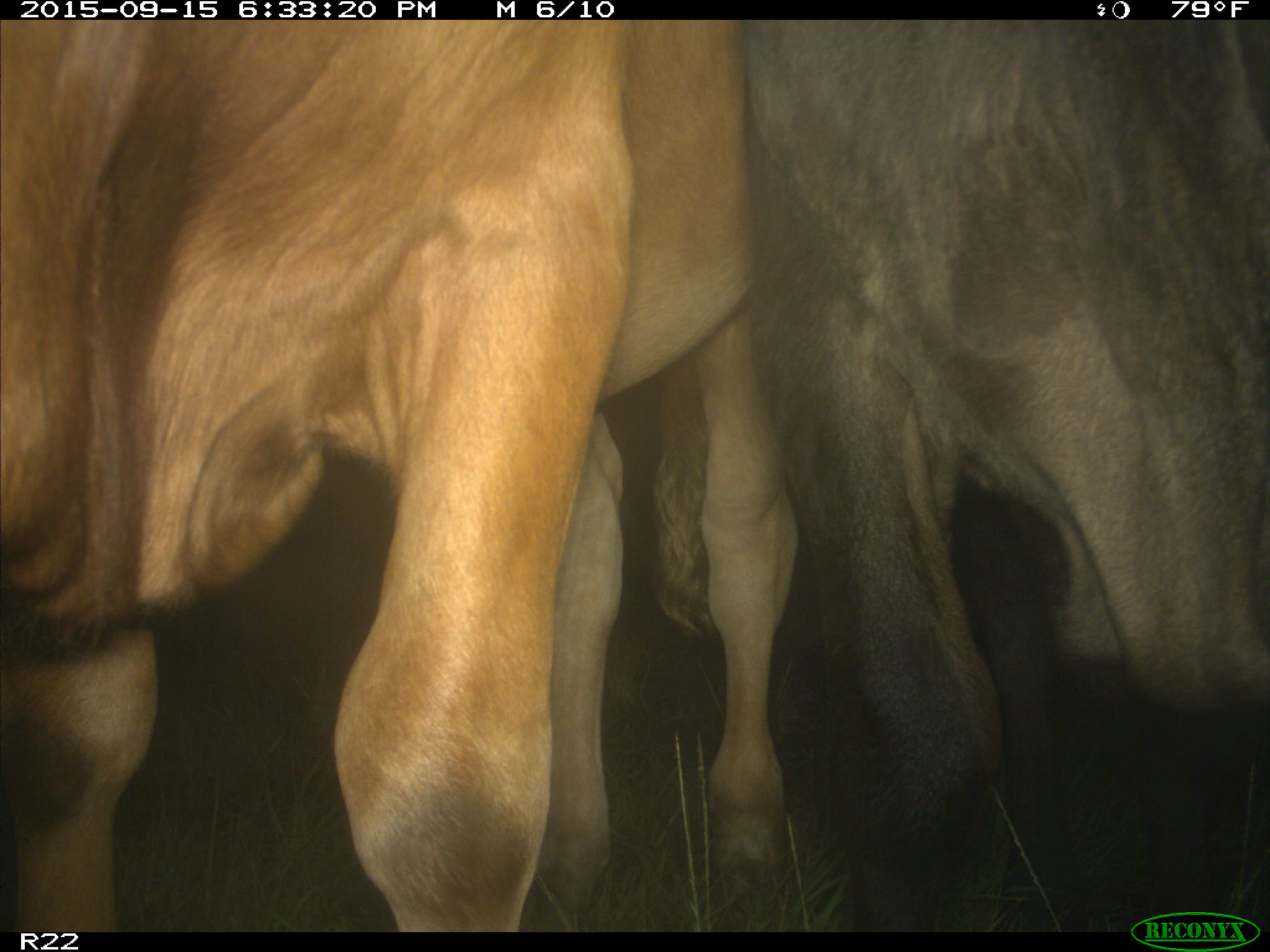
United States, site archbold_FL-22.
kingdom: Animalia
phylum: Chordata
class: Mammalia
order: Artiodactyla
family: Bovidae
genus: Bos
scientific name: Bos taurus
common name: domestic cow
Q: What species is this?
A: Bos taurus (domestic cow).